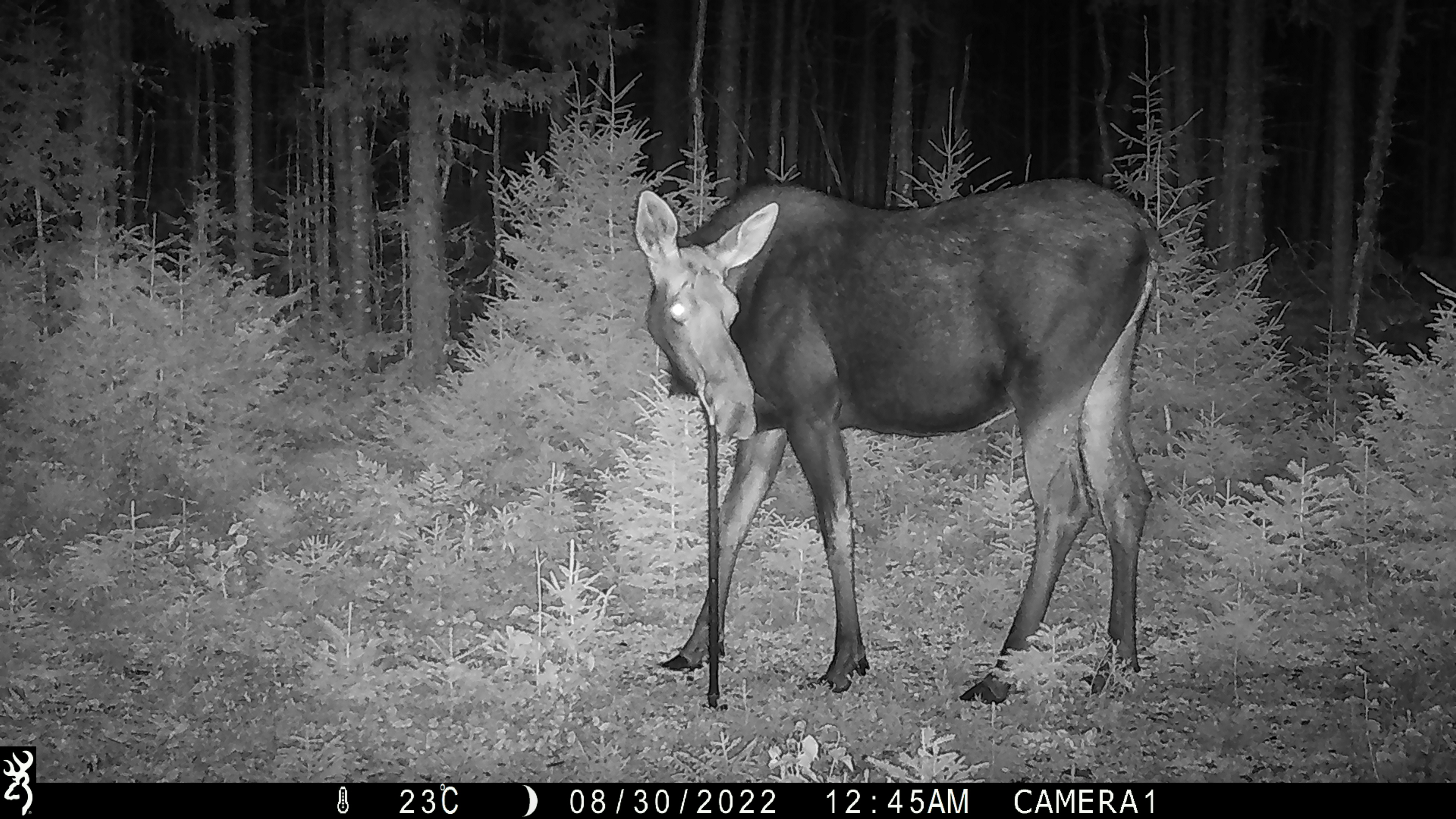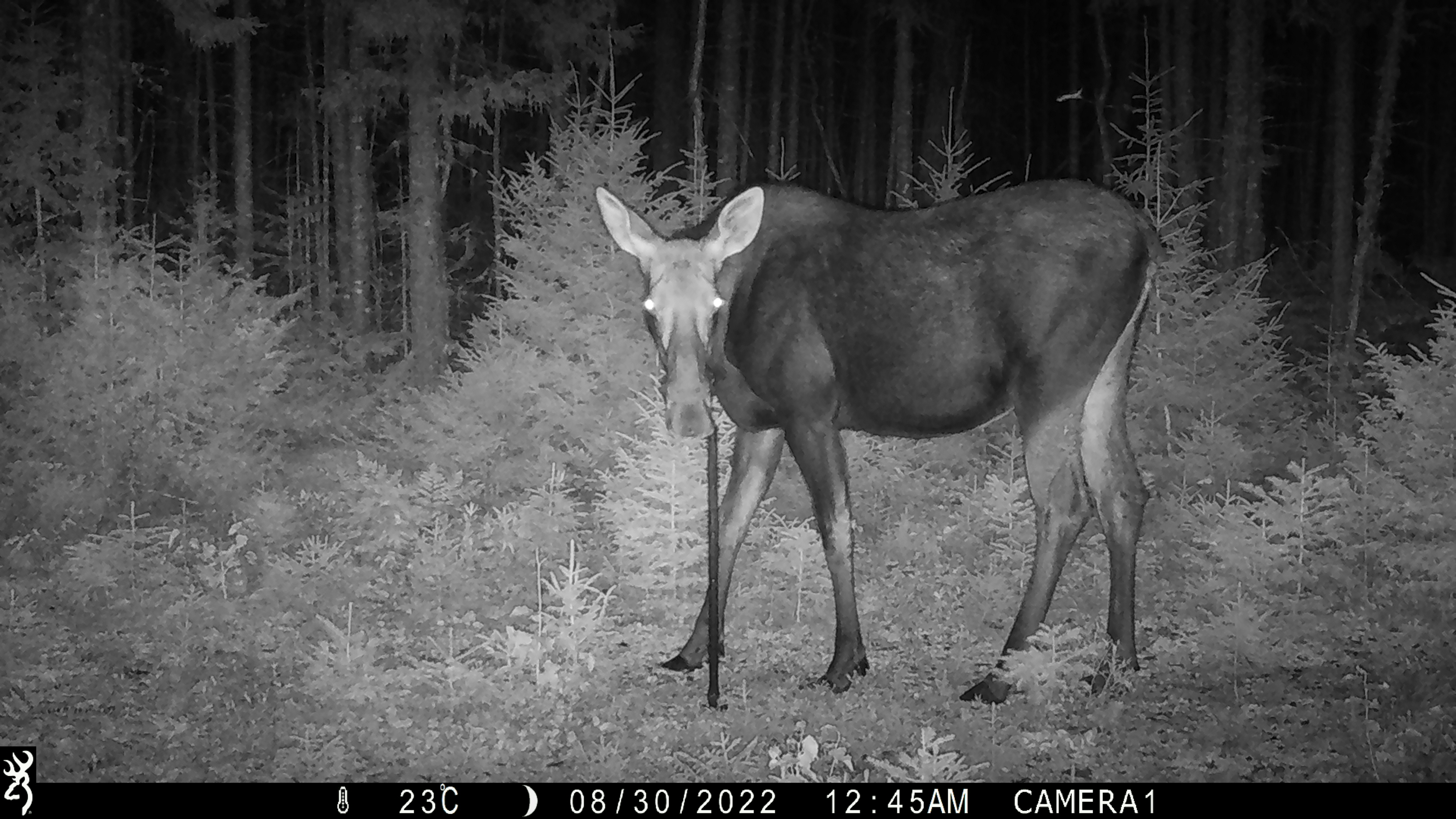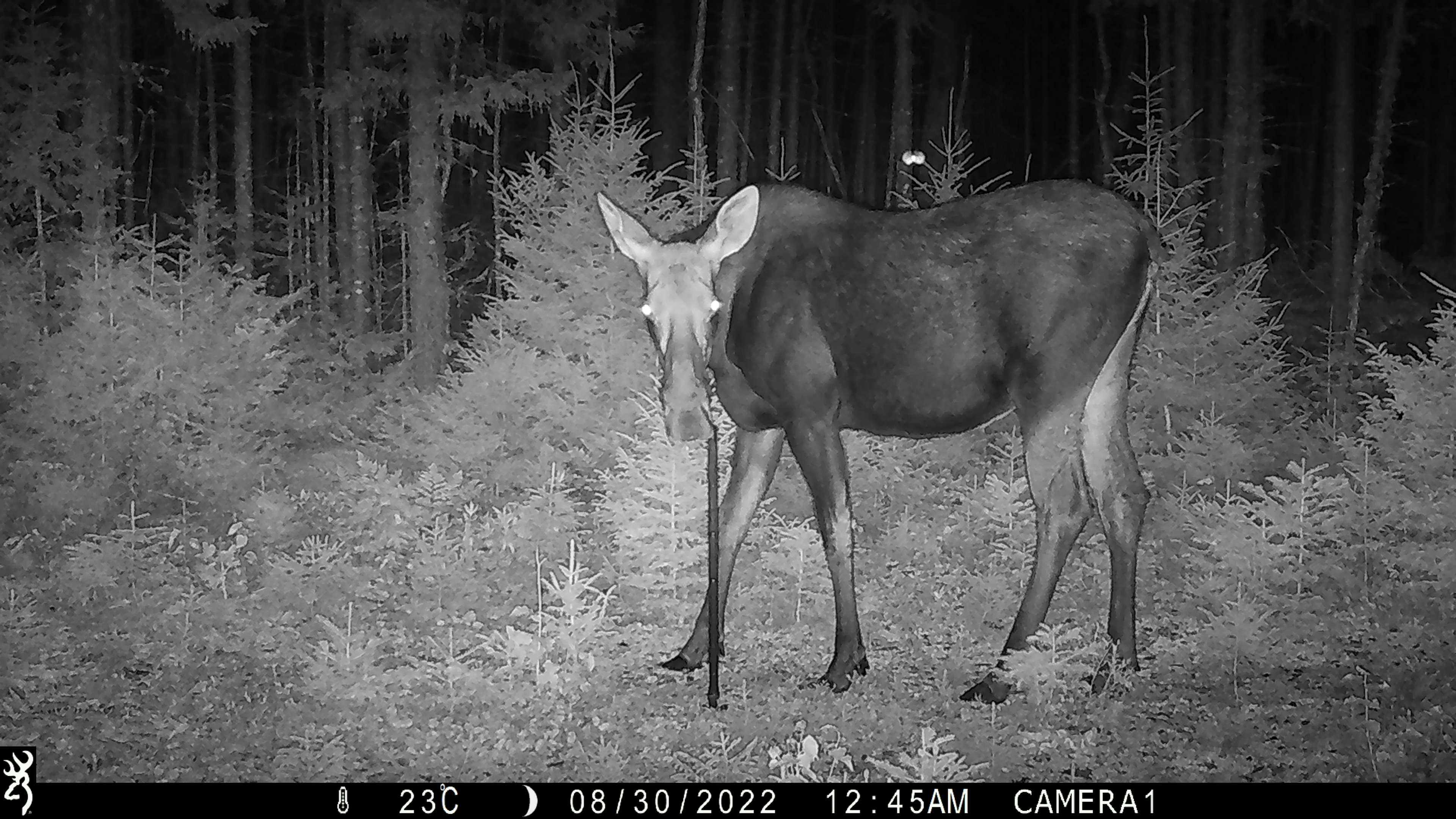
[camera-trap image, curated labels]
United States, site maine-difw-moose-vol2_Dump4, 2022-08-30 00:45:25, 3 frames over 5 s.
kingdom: Animalia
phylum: Chordata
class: Mammalia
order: Artiodactyla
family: Cervidae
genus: Alces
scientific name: Alces alces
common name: moose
Moose (Alces alces).